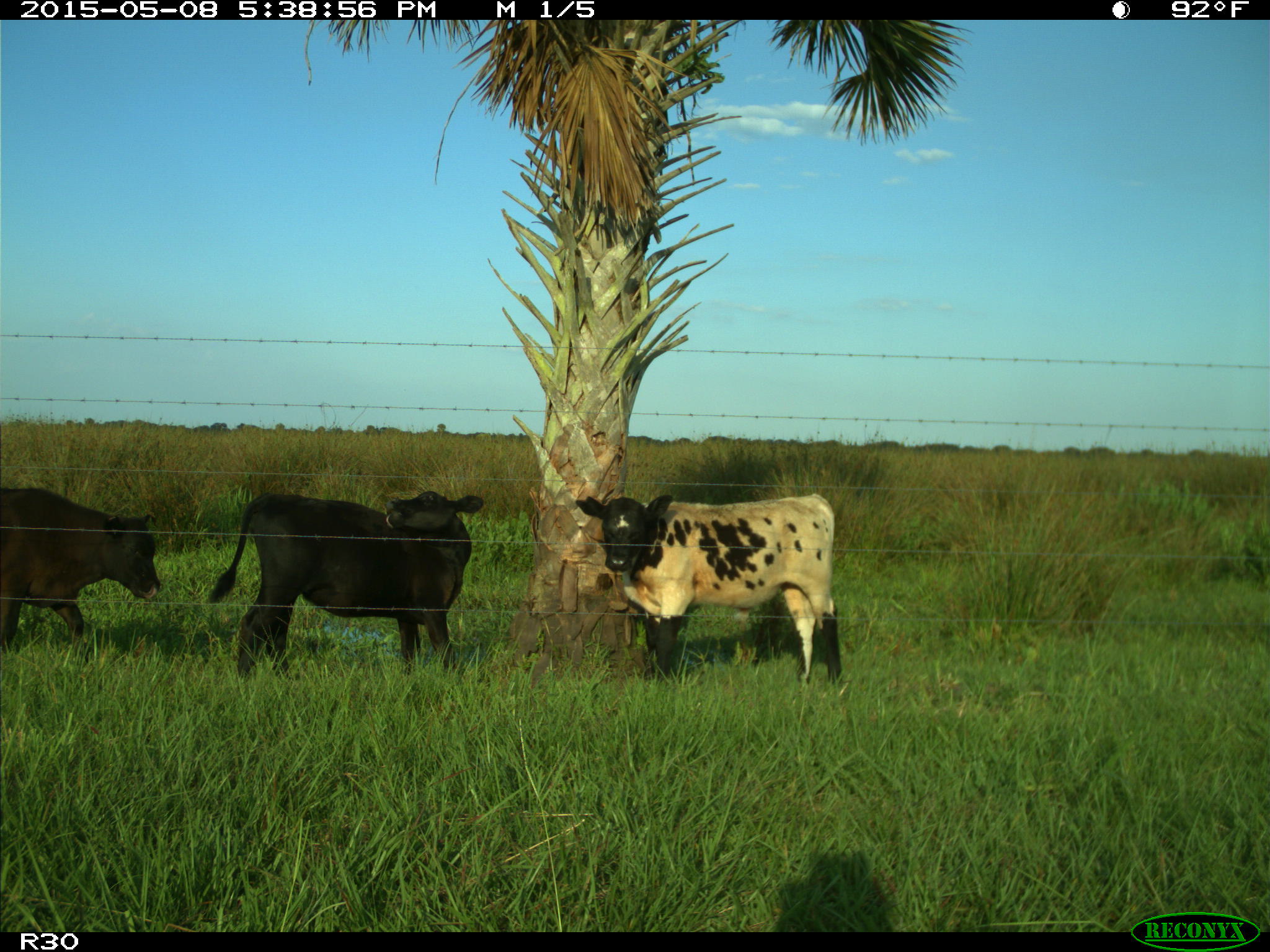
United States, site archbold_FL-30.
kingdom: Animalia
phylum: Chordata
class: Mammalia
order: Artiodactyla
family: Bovidae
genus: Bos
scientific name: Bos taurus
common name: domestic cow